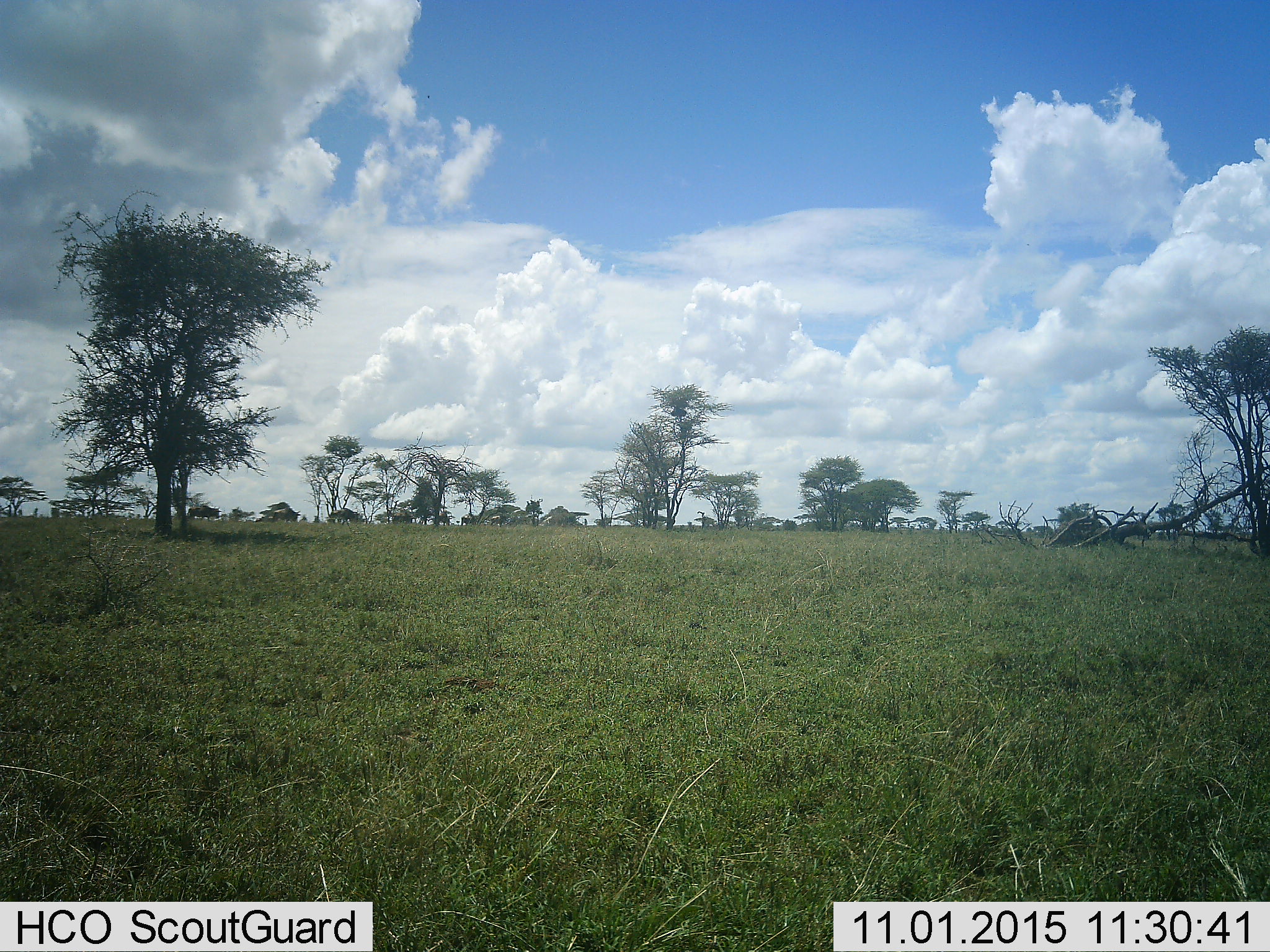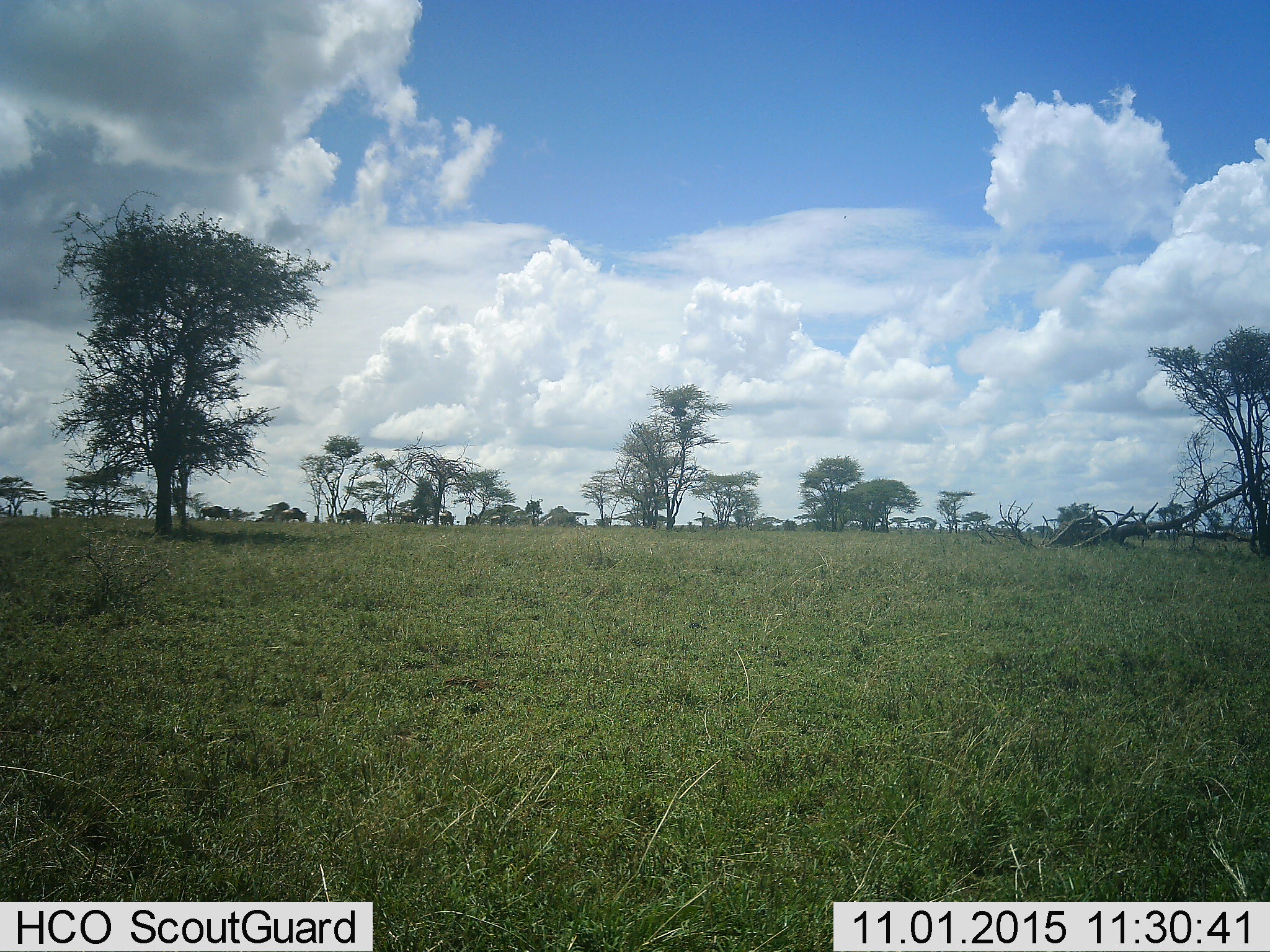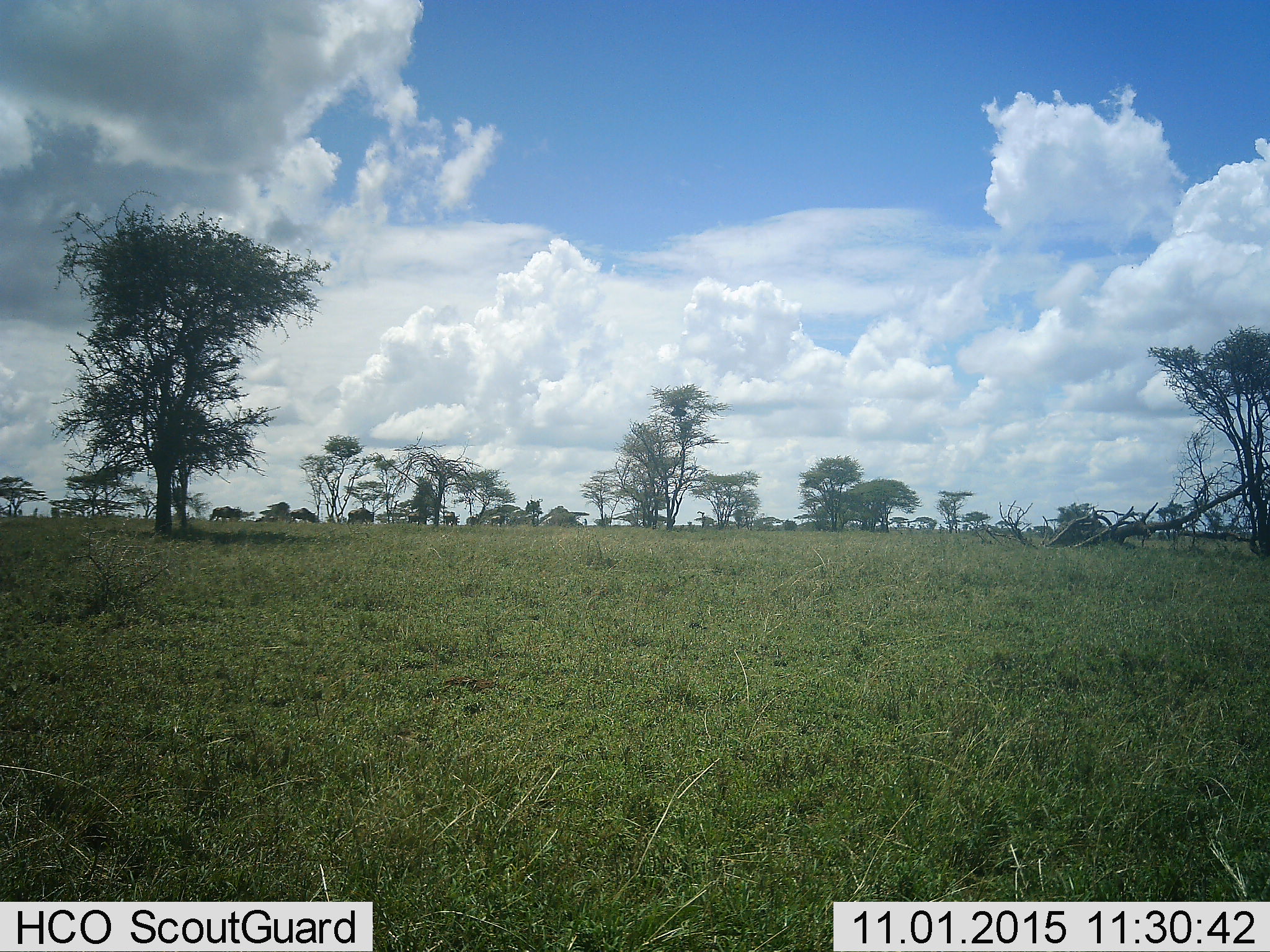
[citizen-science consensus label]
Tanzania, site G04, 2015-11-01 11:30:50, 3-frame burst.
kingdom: Animalia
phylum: Chordata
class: Mammalia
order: Artiodactyla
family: Bovidae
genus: Connochaetes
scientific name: Connochaetes taurinus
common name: blue wildebeest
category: wildebeest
Wildebeest (blue wildebeest) (Connochaetes taurinus), count 7. Behavior (volunteer vote fractions): standing 12%, resting 0%, moving 100%, interacting 0%. Young present (vote fraction): 0%. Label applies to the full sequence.